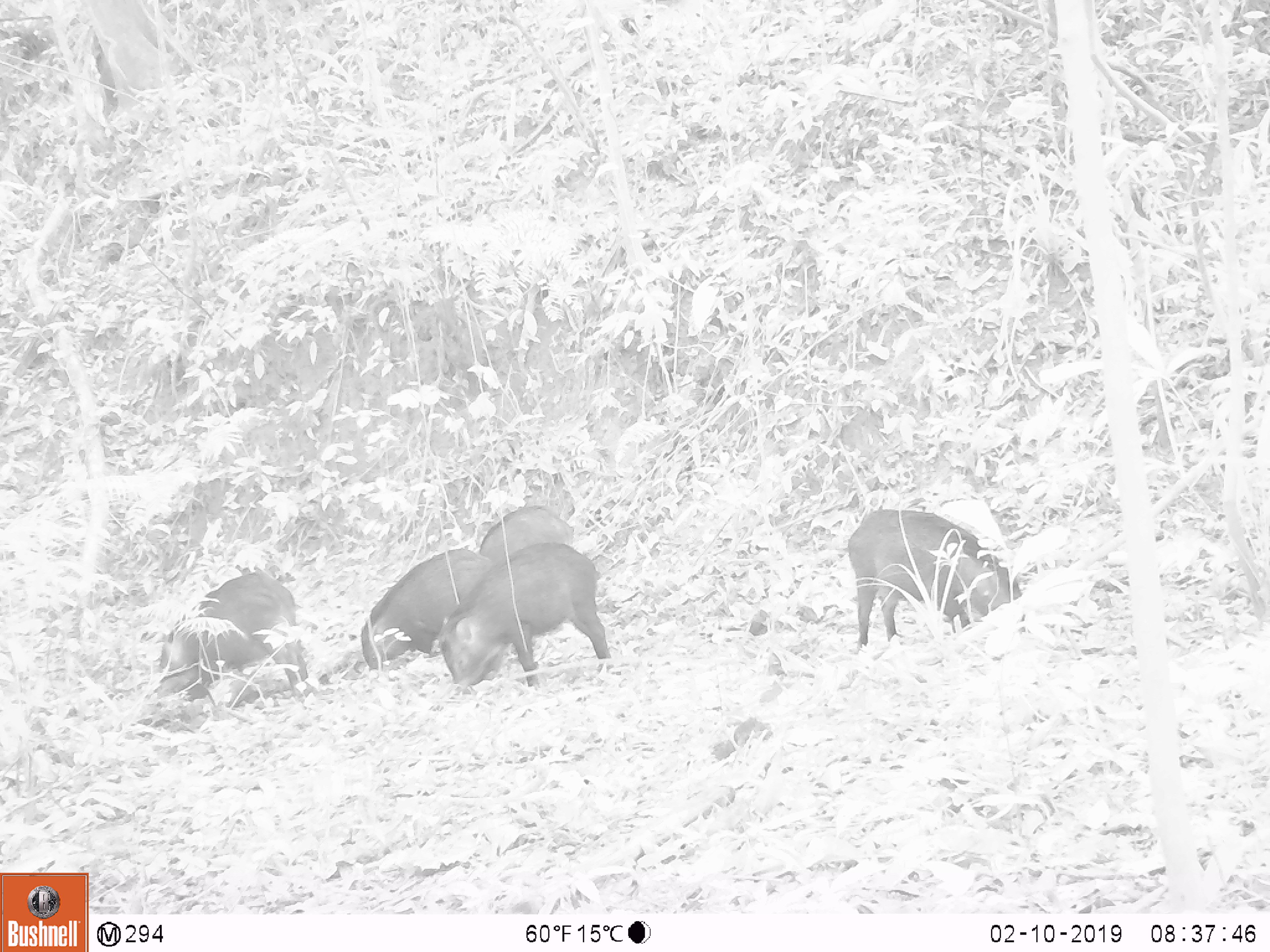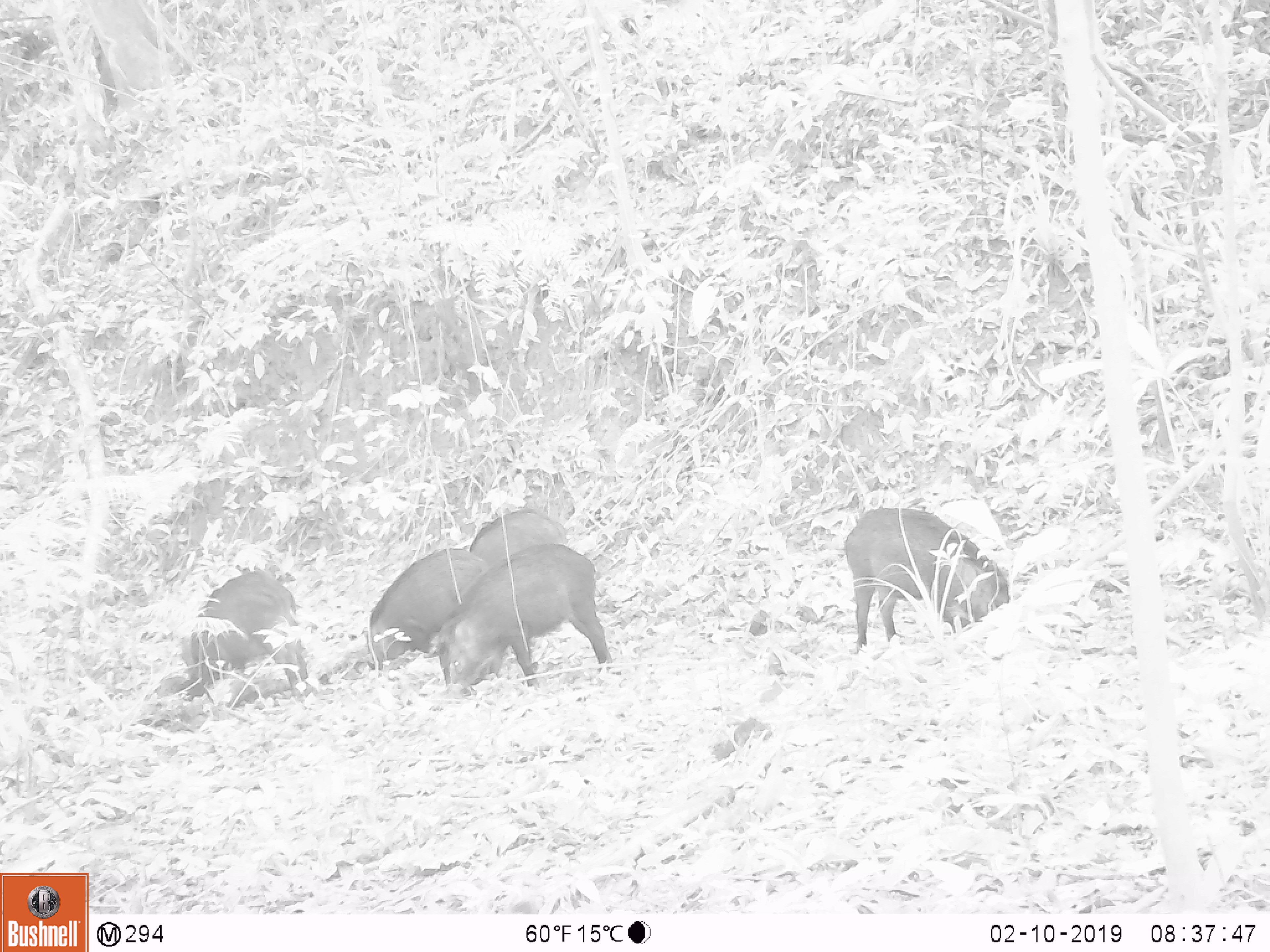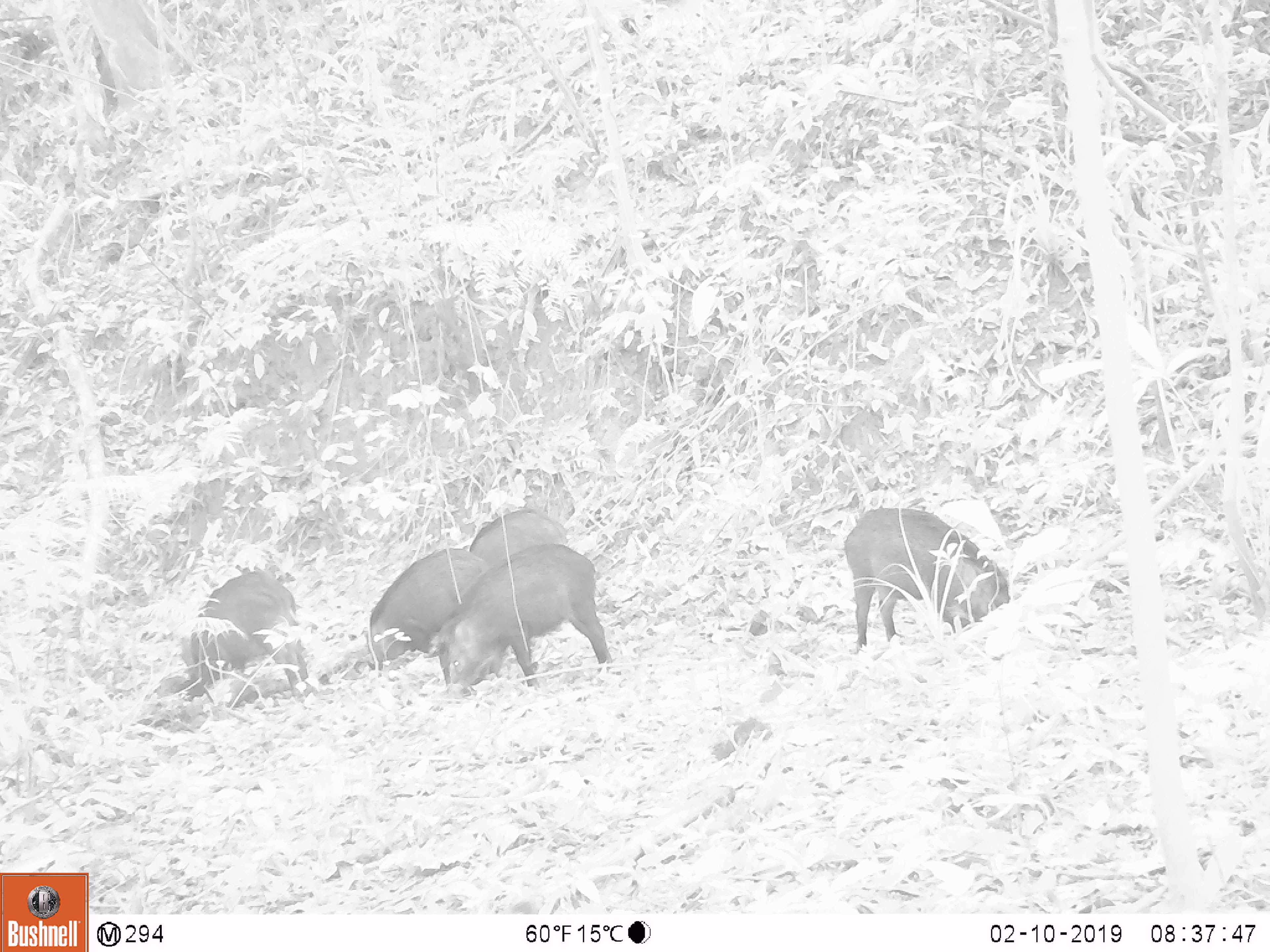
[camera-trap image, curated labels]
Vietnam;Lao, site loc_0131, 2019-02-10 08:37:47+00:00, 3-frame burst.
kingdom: Animalia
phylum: Chordata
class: Mammalia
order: Artiodactyla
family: Suidae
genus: Sus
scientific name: Sus scrofa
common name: eurasian wild pig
Eurasian wild pig (Sus scrofa). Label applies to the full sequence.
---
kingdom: Animalia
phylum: Chordata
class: Aves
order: Galliformes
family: Phasianidae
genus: Gallus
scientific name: Gallus gallus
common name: red junglefowl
Red junglefowl (Gallus gallus). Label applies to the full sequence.